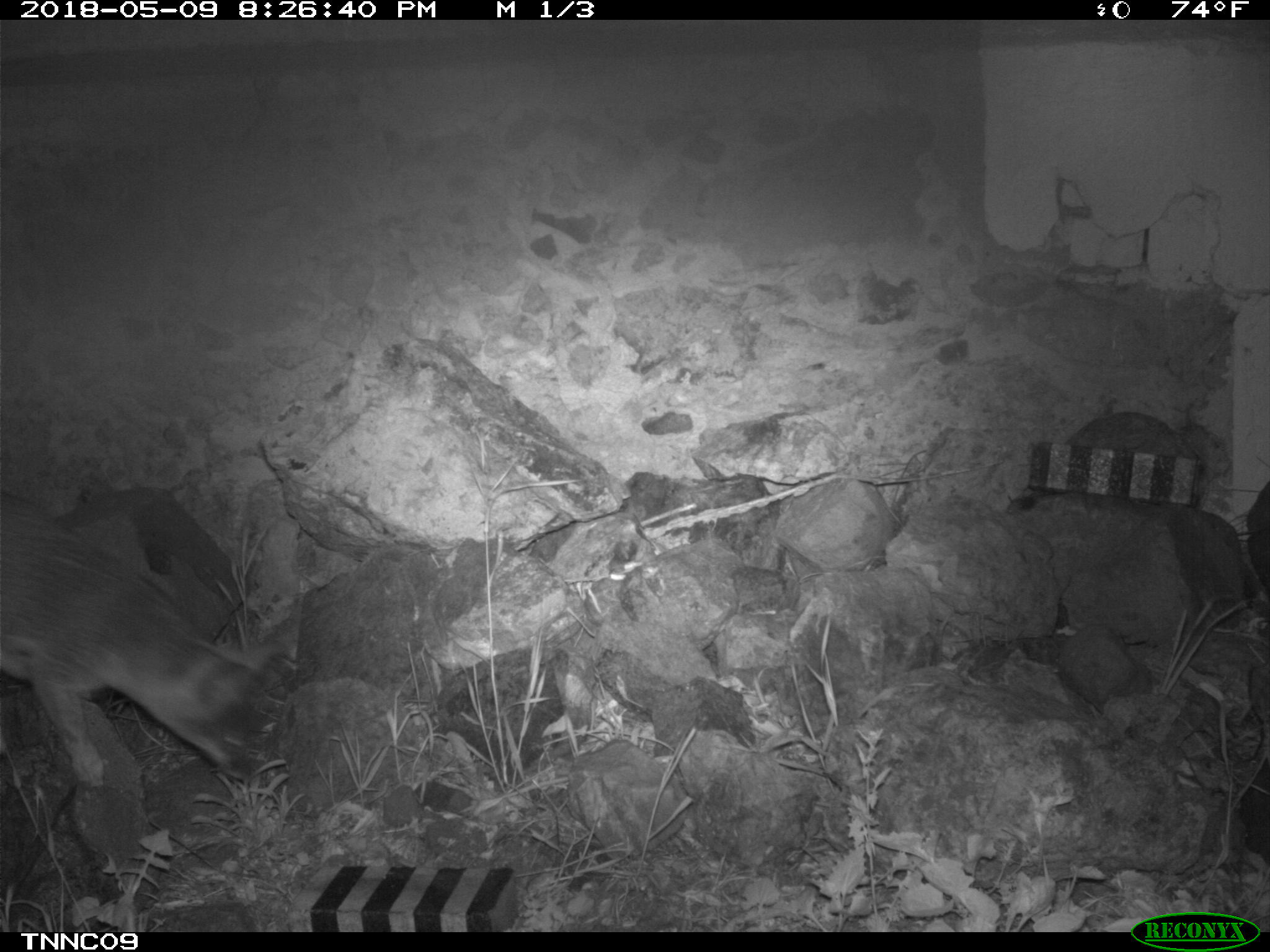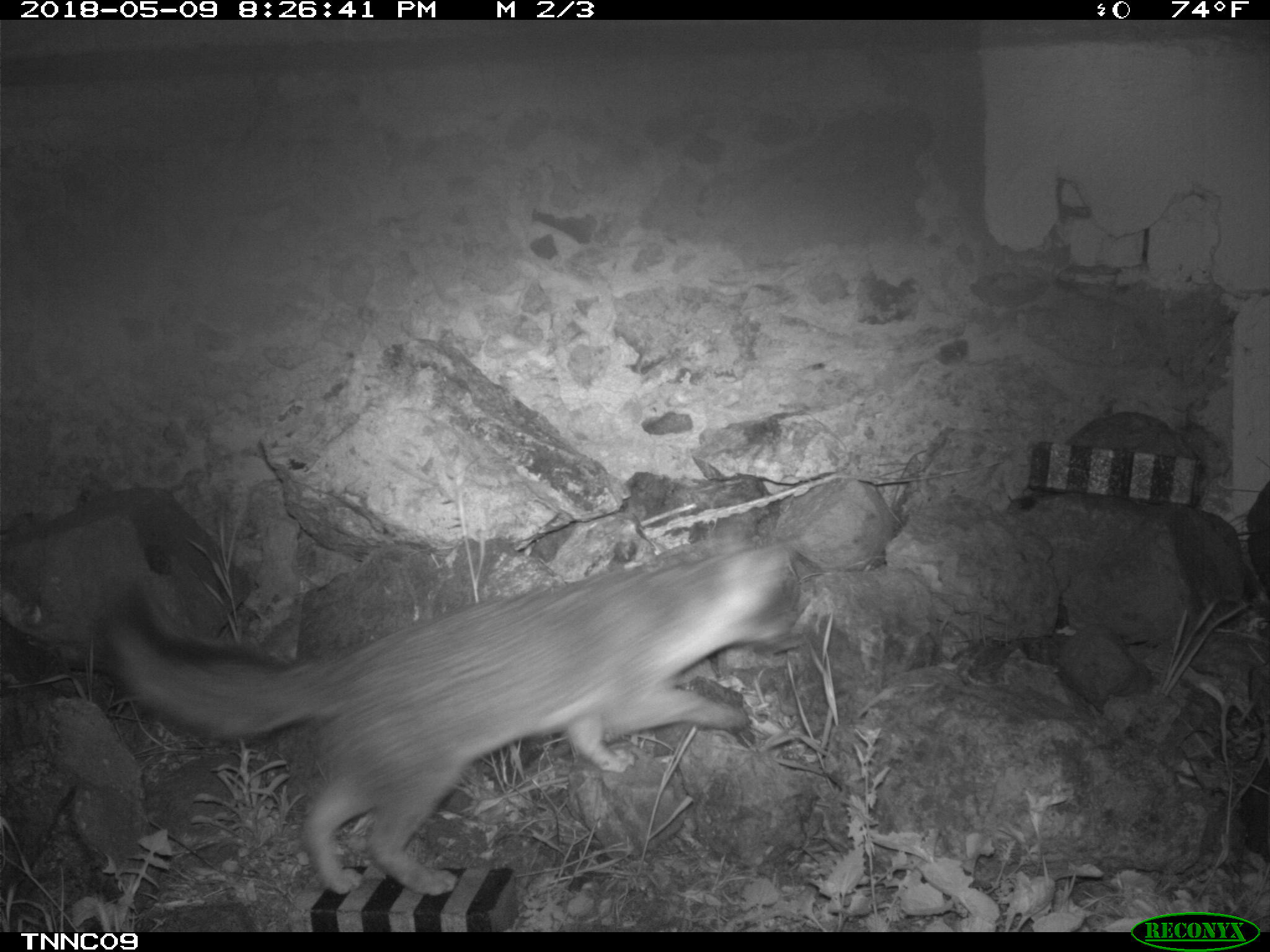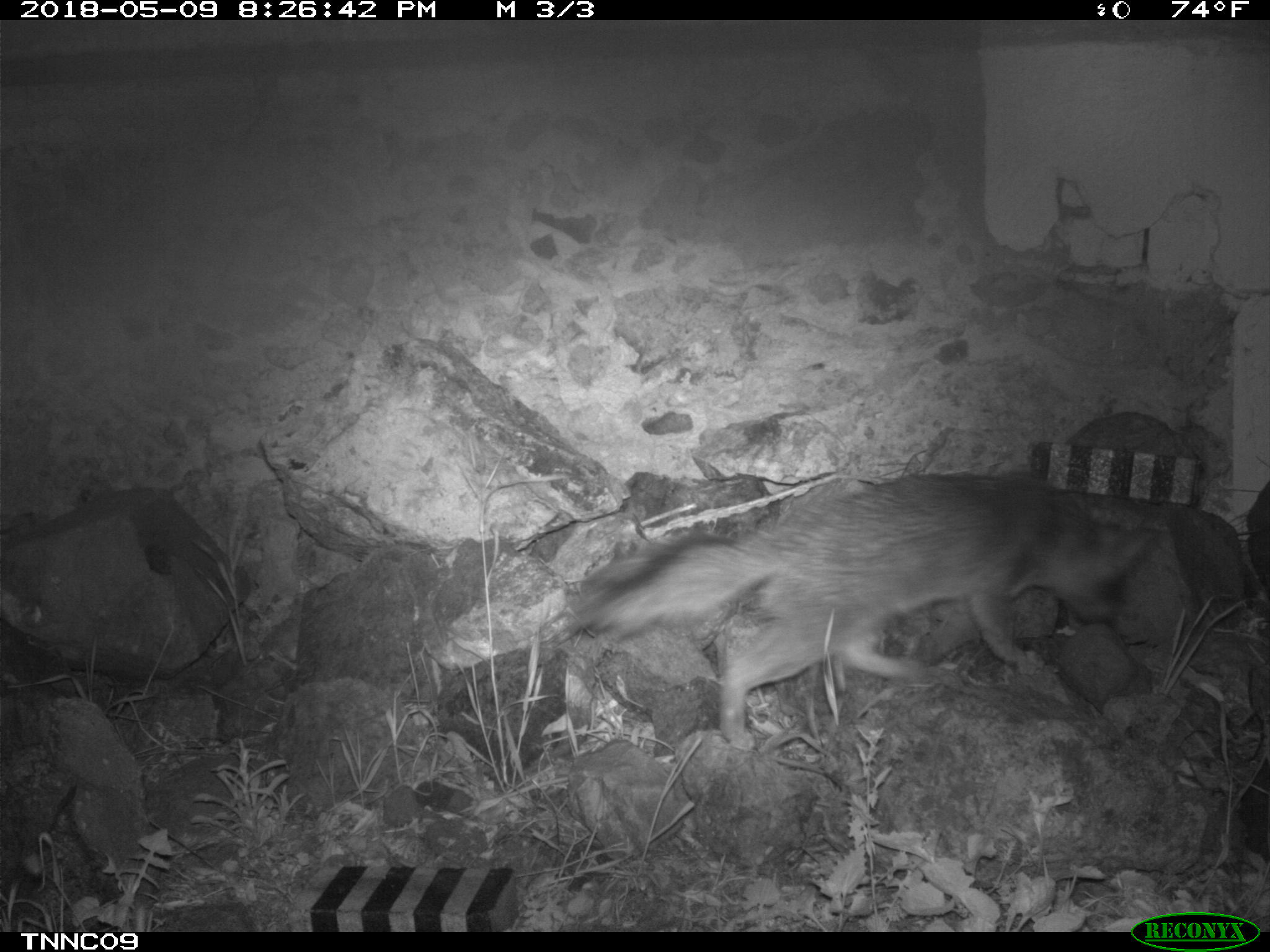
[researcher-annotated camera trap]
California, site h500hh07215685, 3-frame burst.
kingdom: Animalia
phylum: Chordata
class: Mammalia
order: Carnivora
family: Canidae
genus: Urocyon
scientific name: Urocyon littoralis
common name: island fox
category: fox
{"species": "fox (island fox) (Urocyon littoralis)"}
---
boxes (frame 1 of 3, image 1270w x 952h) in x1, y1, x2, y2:
fox: 0, 488, 284, 778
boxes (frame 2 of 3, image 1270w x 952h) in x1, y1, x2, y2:
fox: 102, 517, 806, 894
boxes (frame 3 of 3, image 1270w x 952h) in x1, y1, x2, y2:
fox: 557, 467, 1167, 747